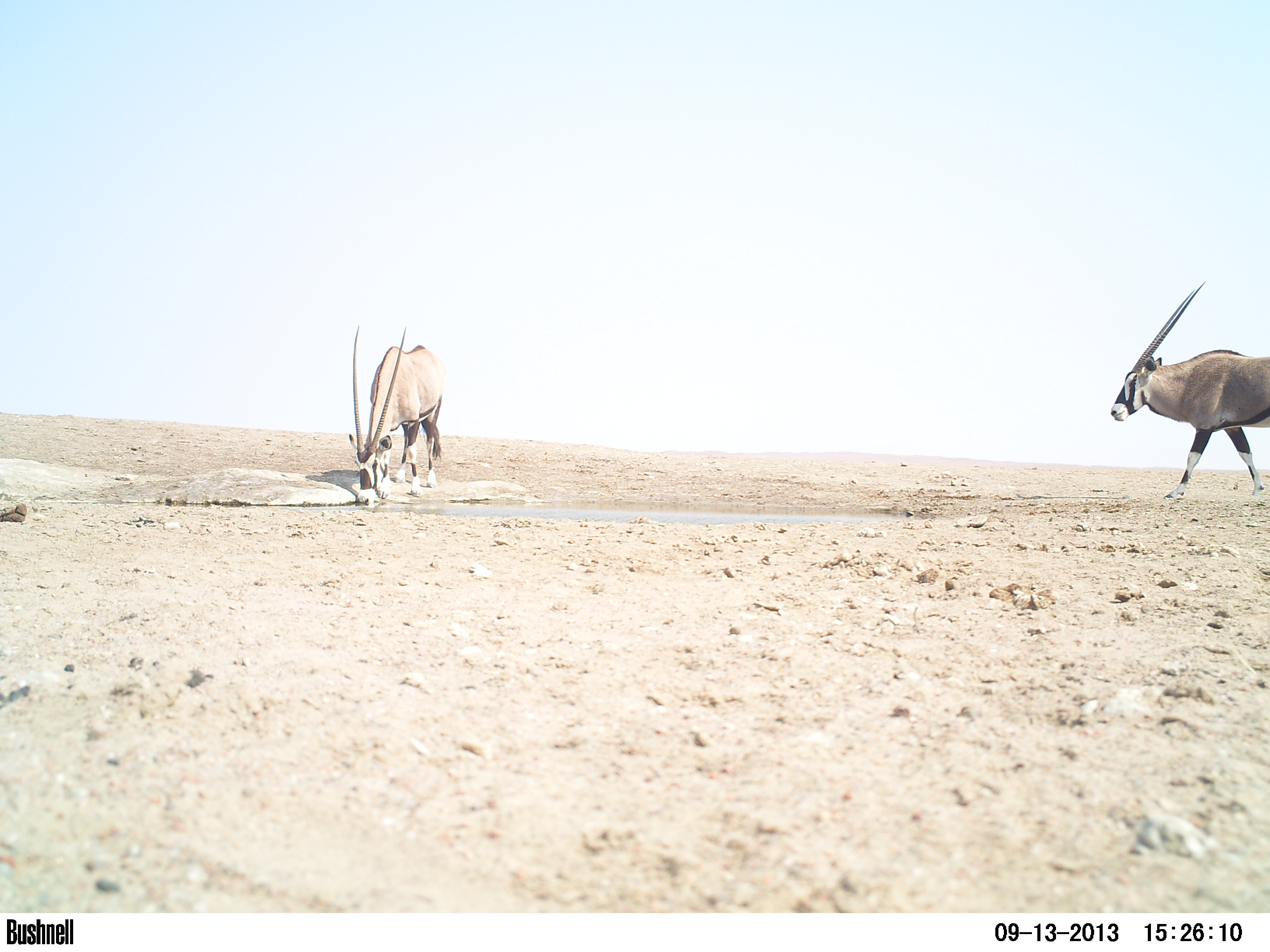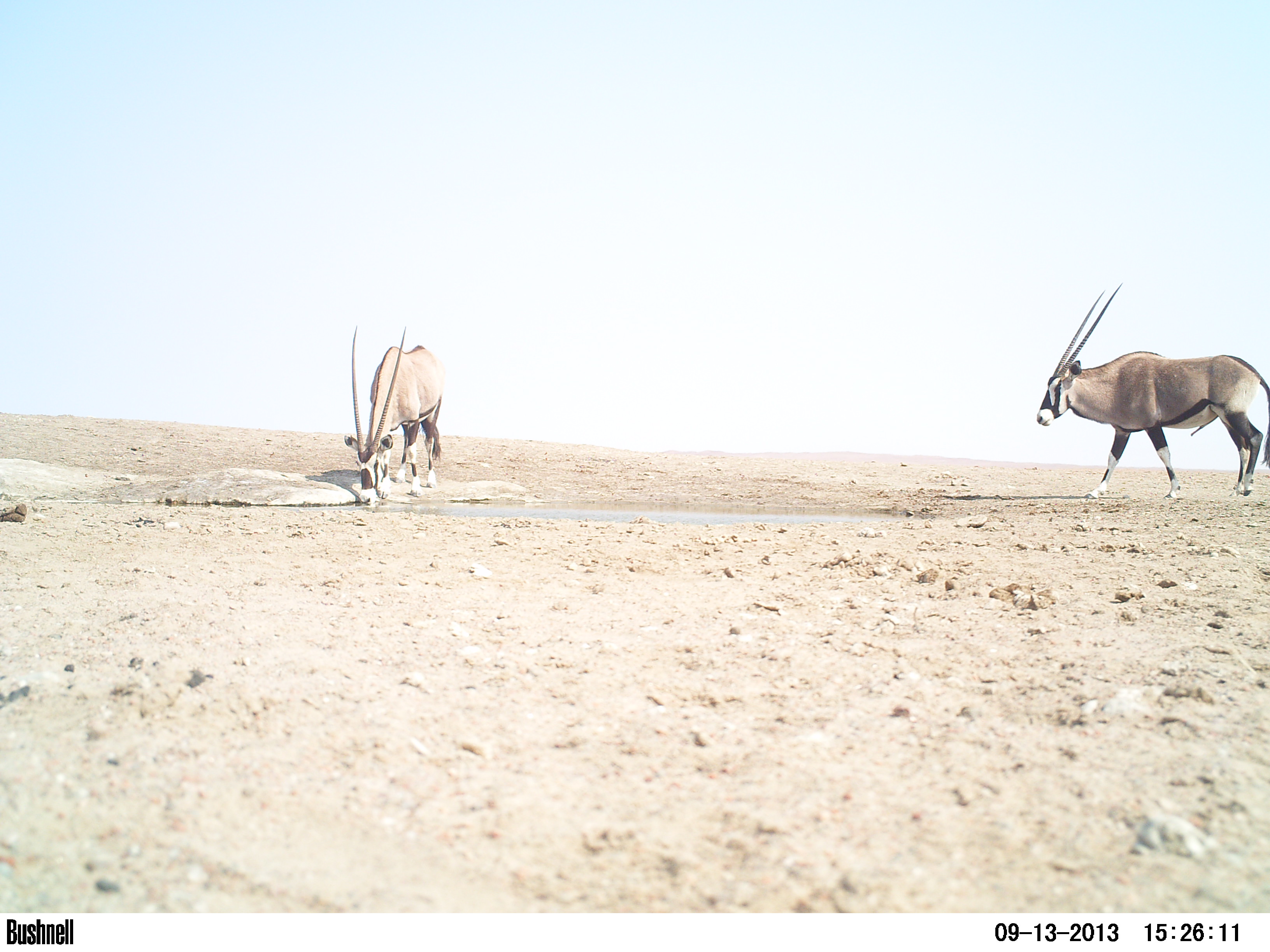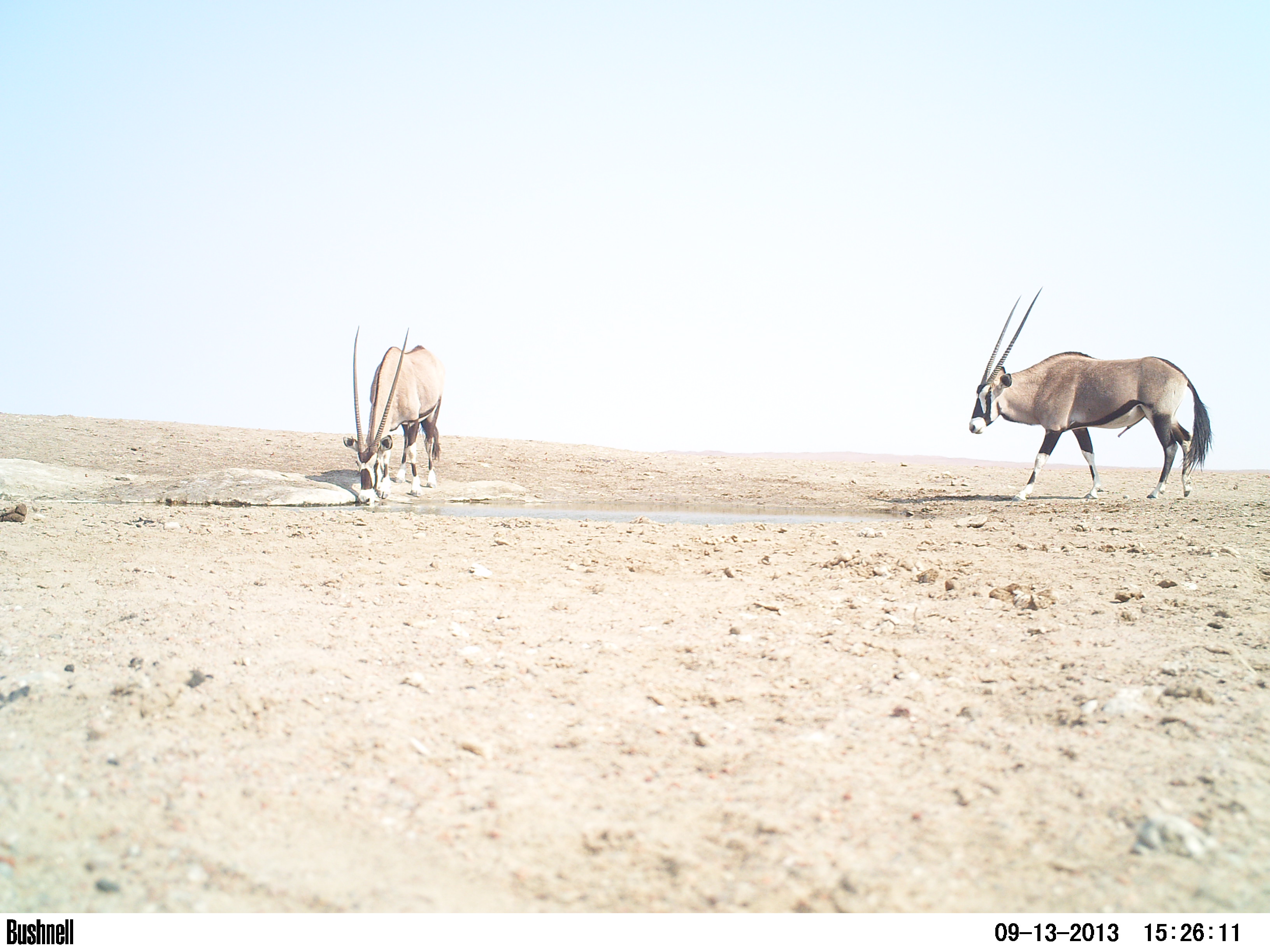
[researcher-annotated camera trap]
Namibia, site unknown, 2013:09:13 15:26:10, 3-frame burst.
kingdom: Animalia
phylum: Chordata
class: Mammalia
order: Artiodactyla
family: Bovidae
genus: Oryx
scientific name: Oryx gazella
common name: gemsbok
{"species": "Oryx gazella (gemsbok)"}